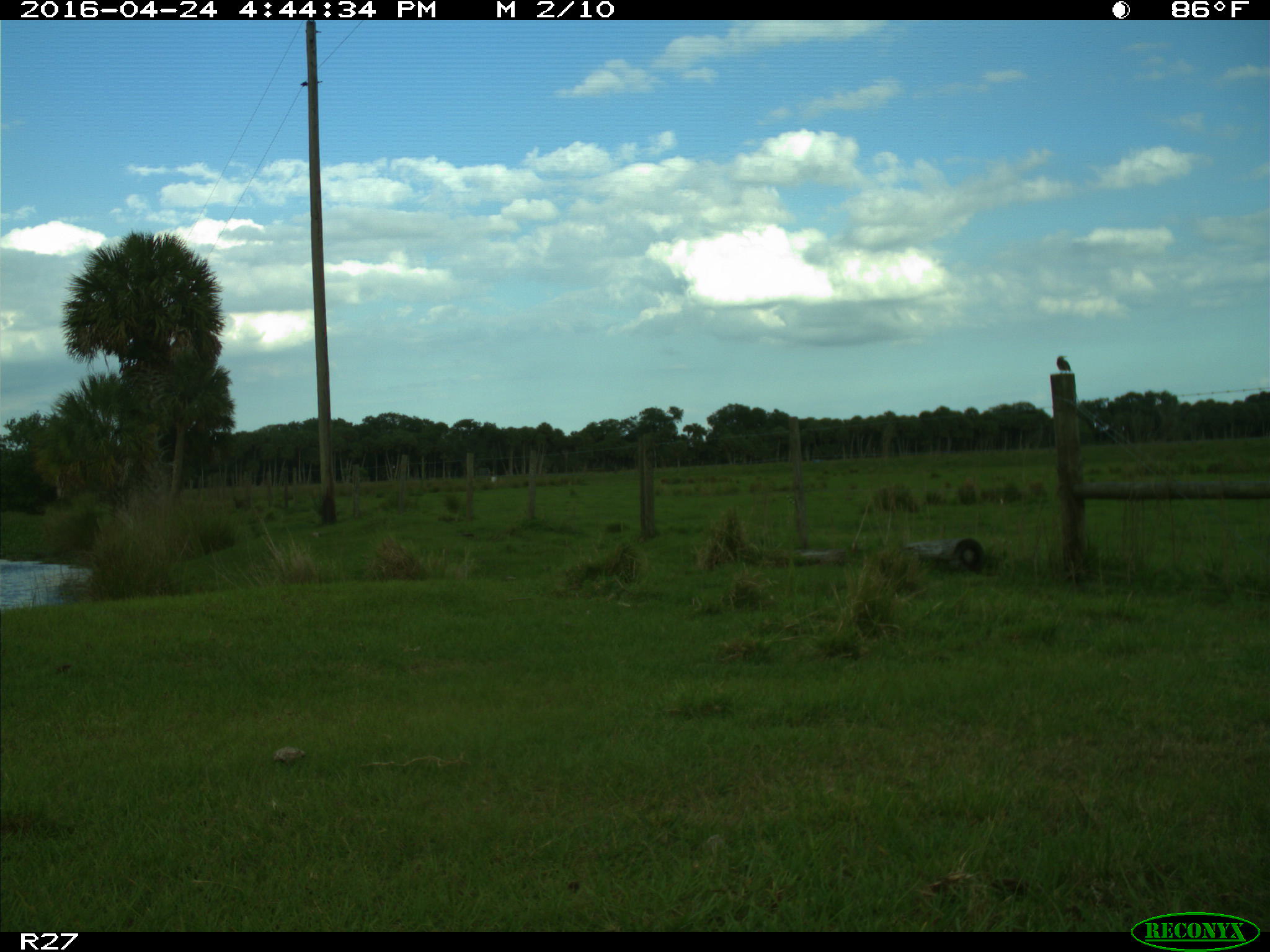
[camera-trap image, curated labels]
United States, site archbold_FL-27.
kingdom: Animalia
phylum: Chordata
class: Aves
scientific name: Aves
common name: birds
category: unidentified bird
Unidentified bird (birds) (Aves).